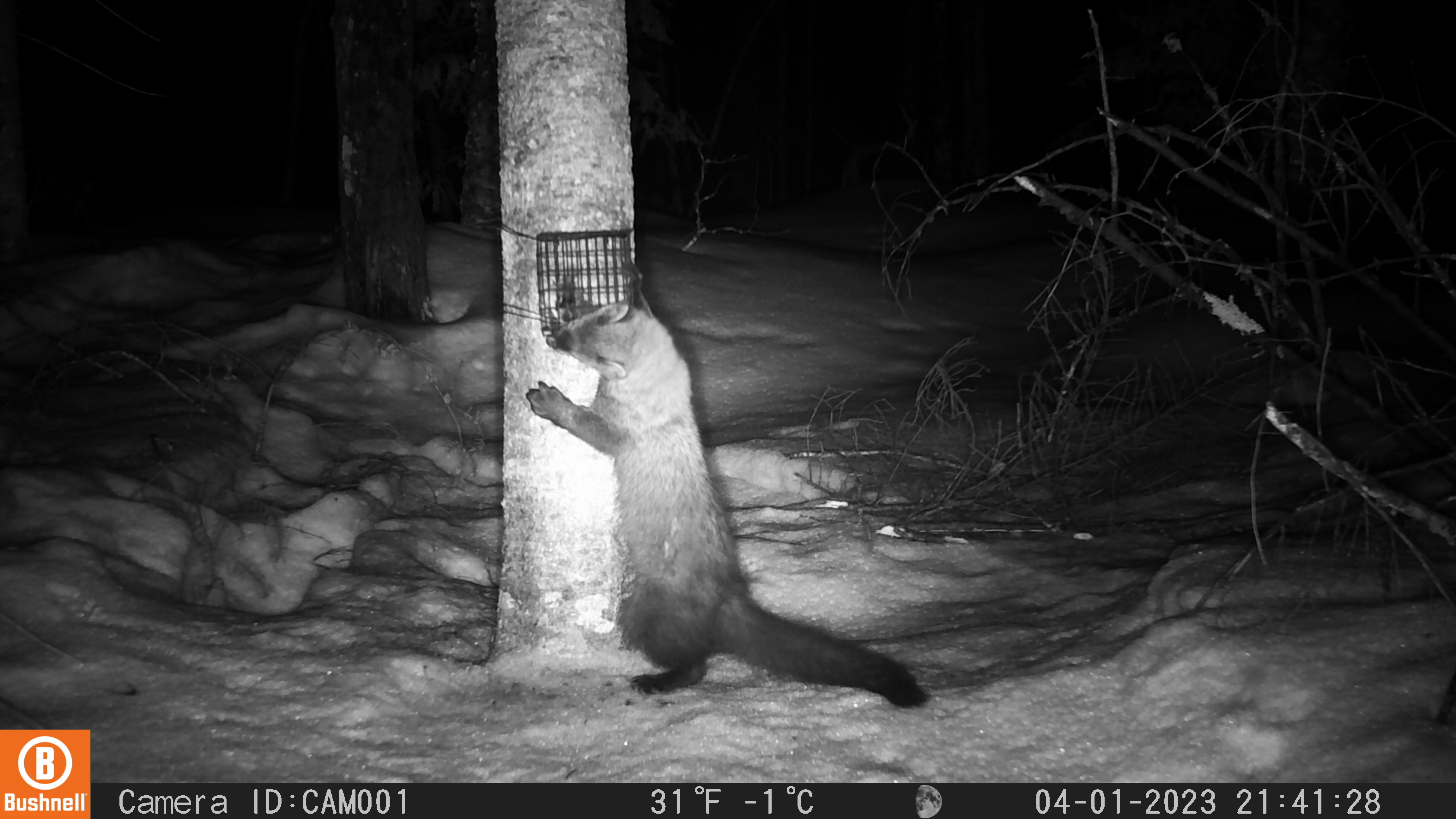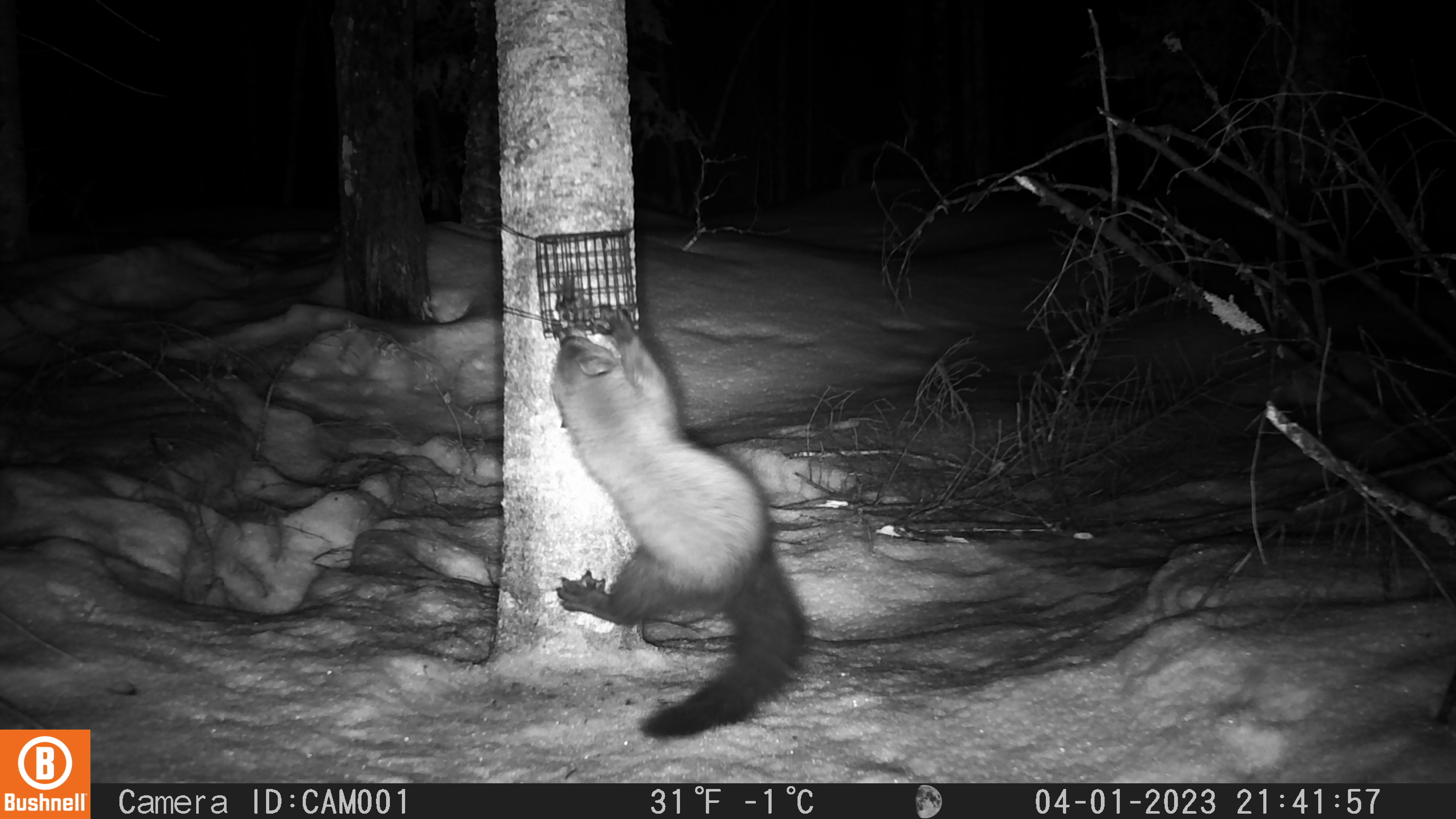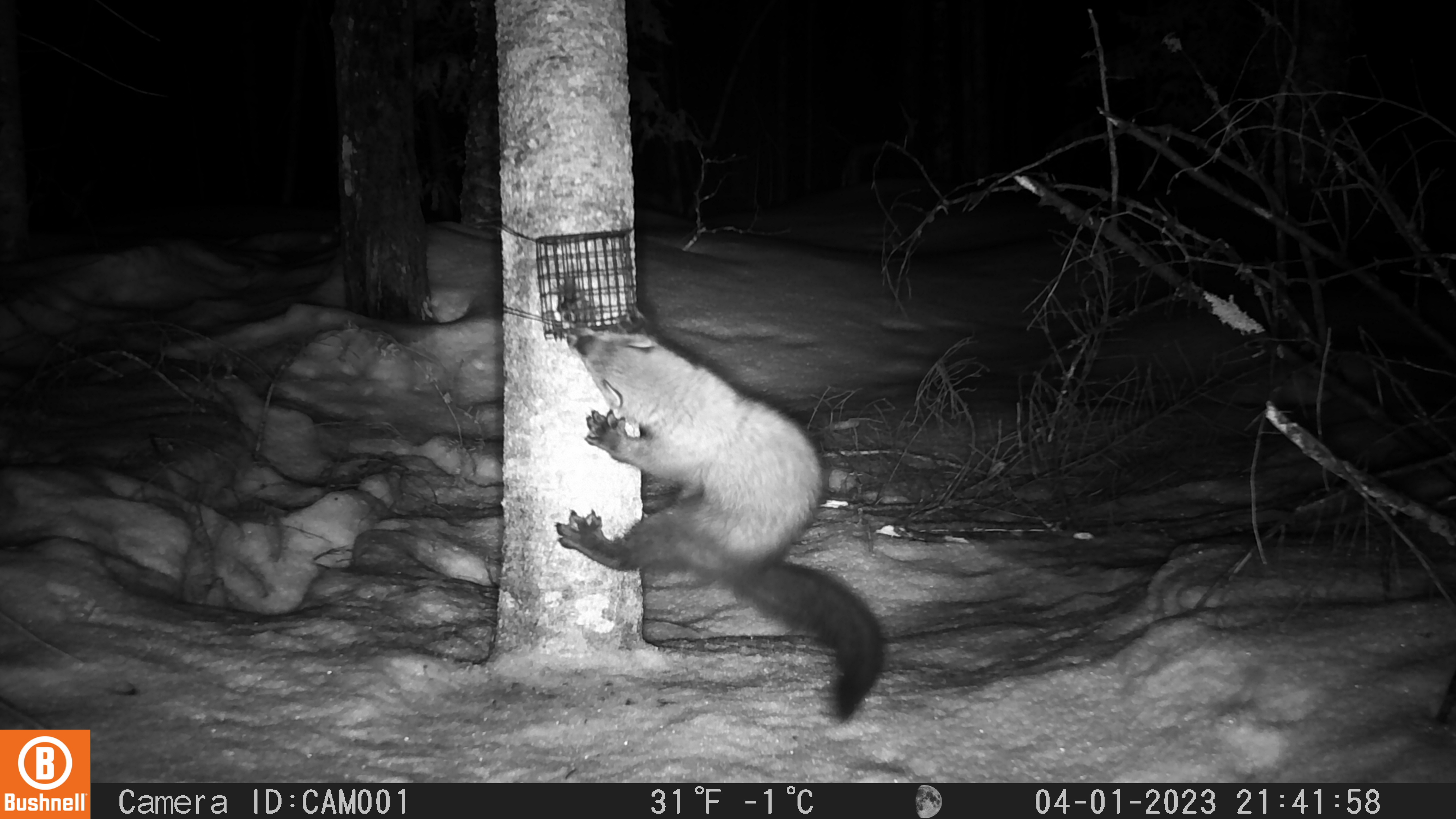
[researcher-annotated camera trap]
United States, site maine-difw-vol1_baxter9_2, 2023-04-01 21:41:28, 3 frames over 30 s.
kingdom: Animalia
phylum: Chordata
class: Mammalia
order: Carnivora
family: Mustelidae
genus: Pekania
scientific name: Pekania pennanti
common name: fisher